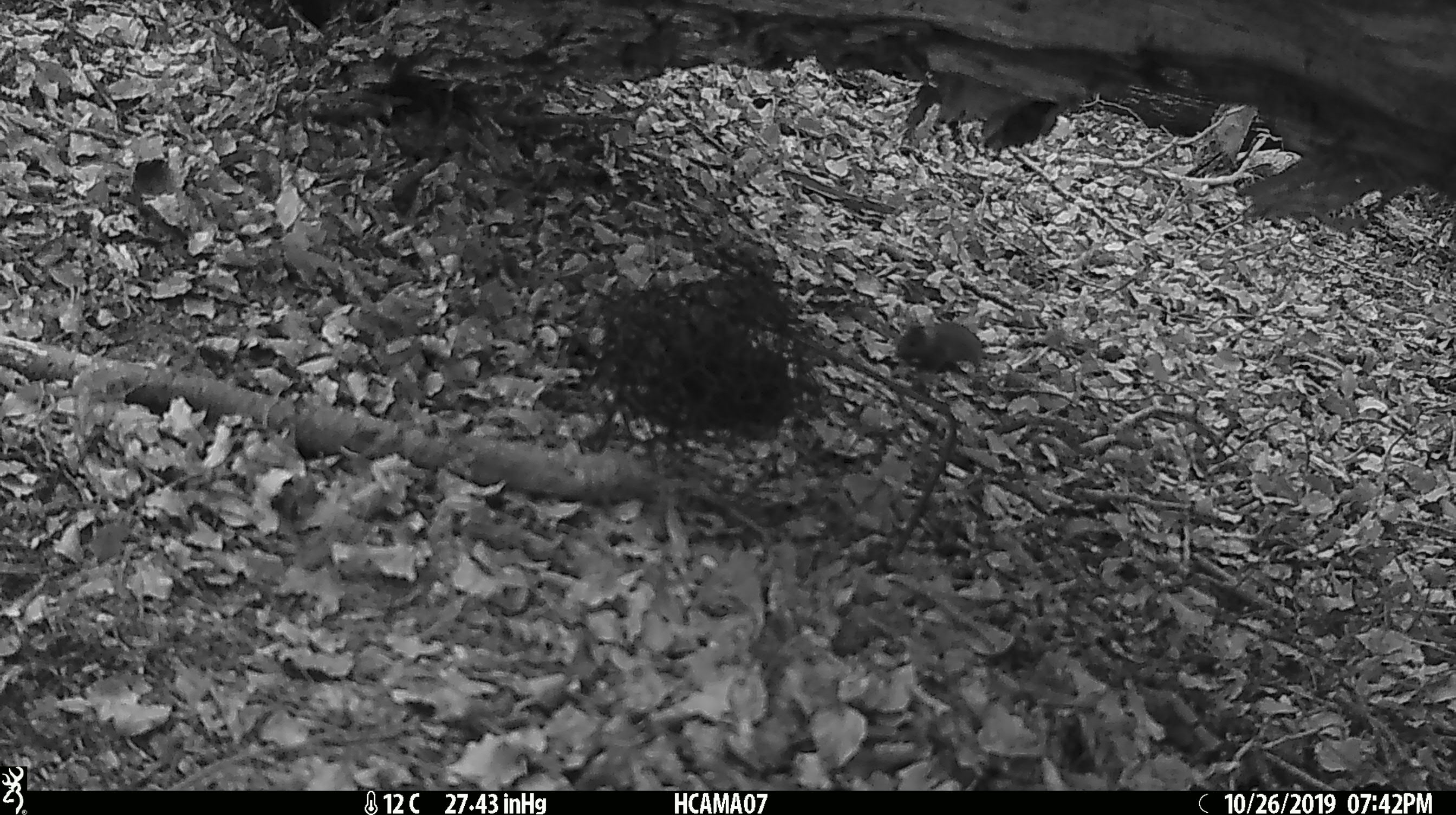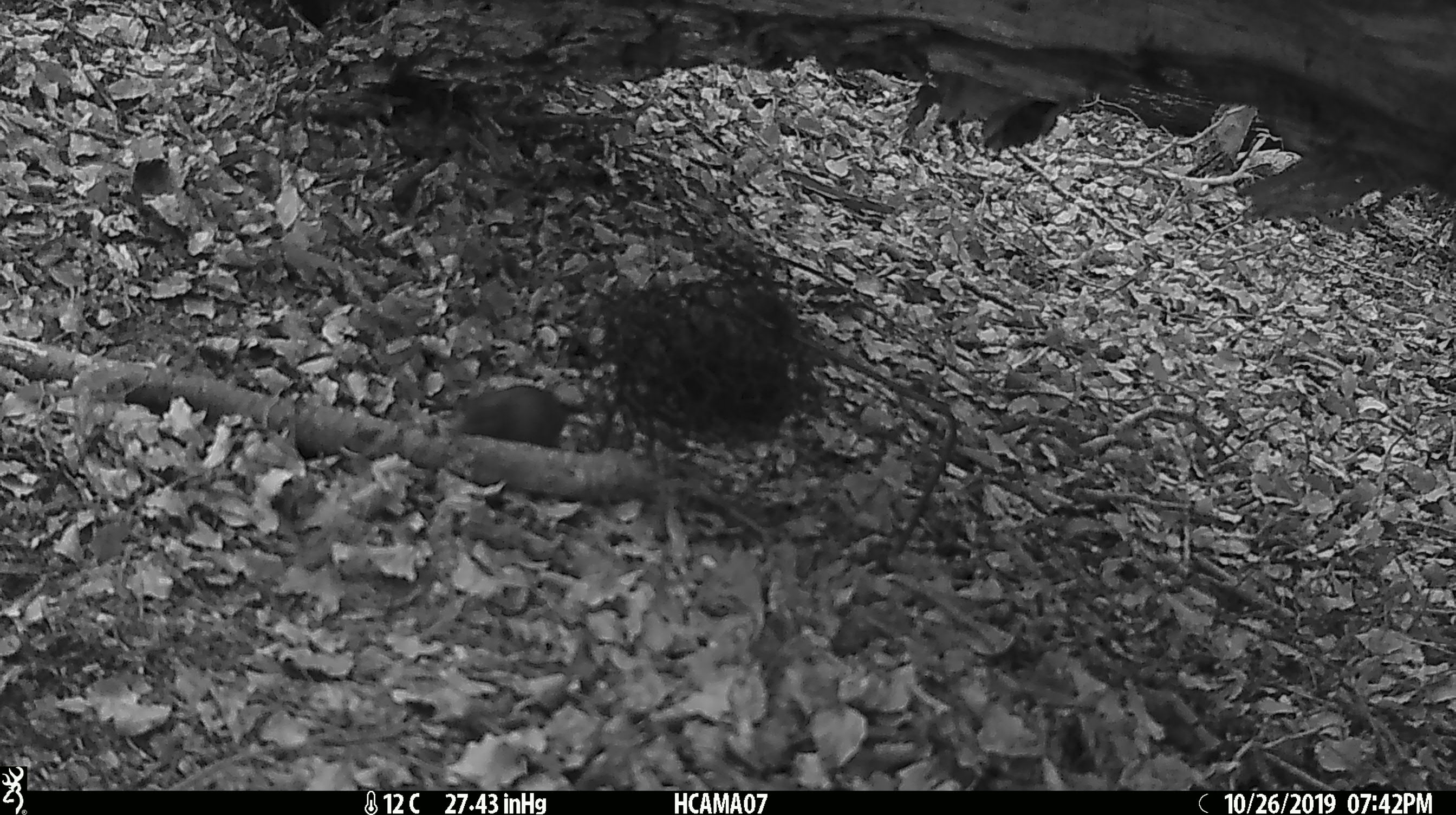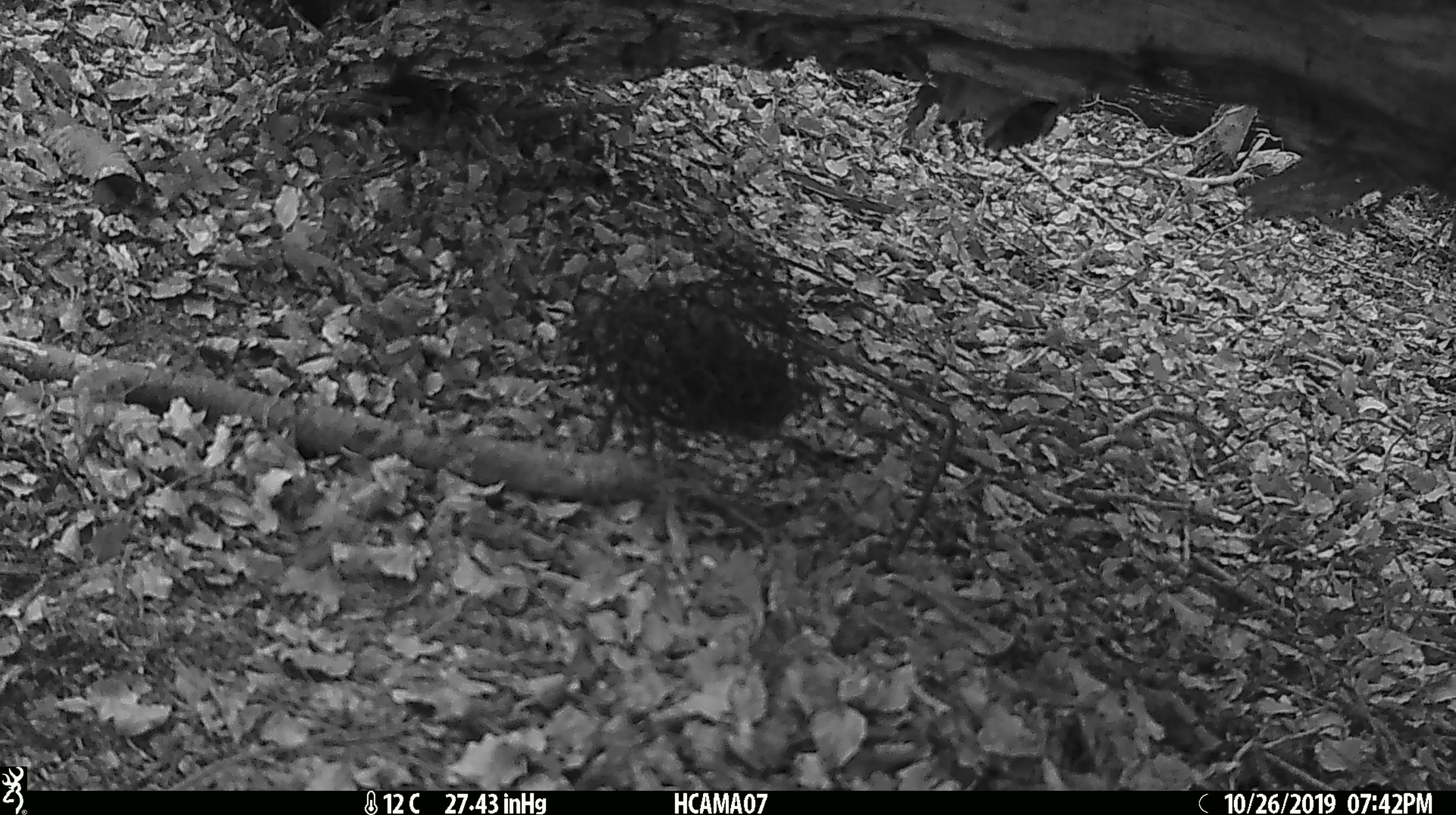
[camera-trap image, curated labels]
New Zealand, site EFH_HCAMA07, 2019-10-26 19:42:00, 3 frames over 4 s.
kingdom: Animalia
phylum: Chordata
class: Mammalia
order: Rodentia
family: Muridae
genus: Mus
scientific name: Mus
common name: mouse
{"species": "mouse (Mus)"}